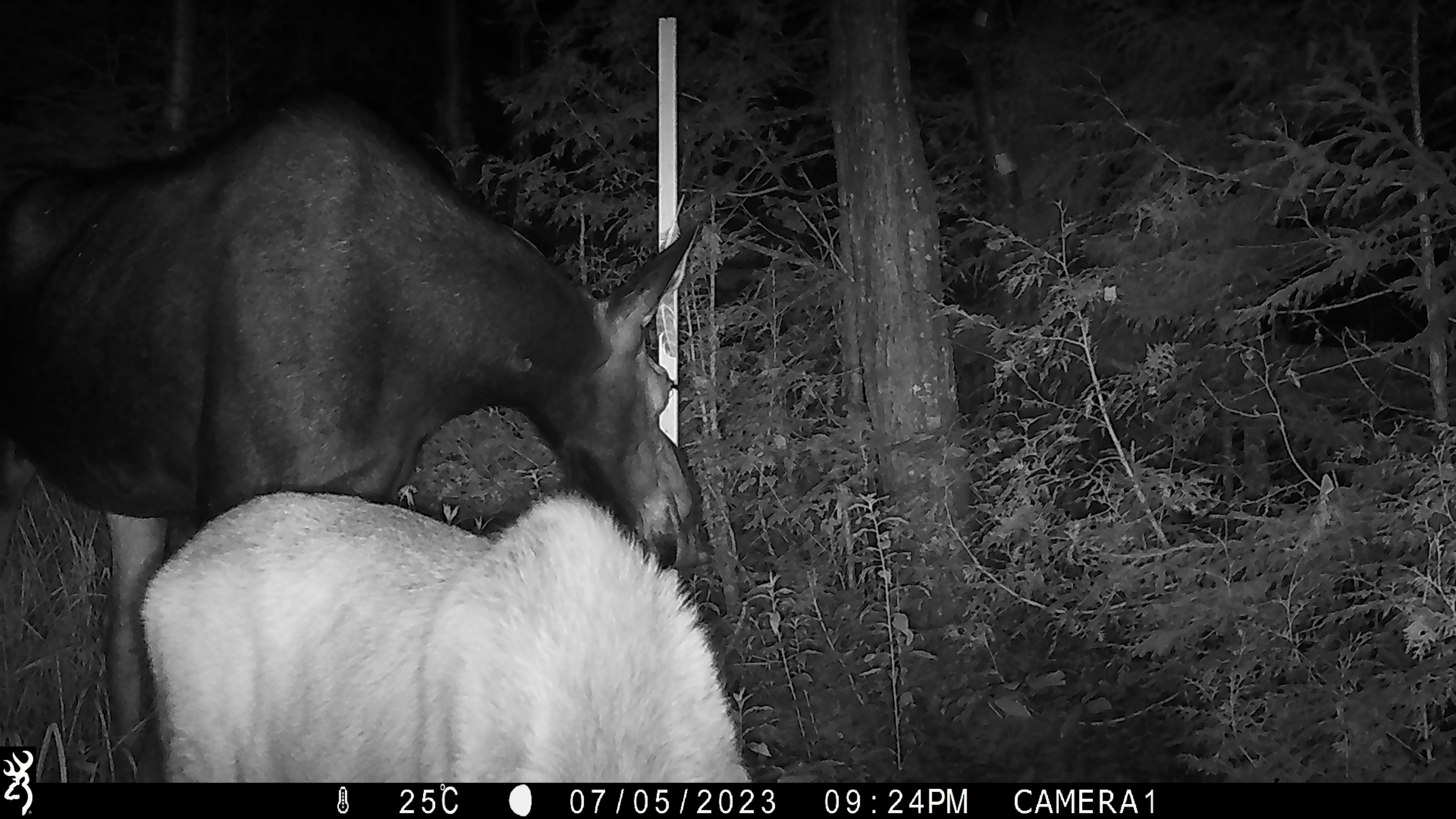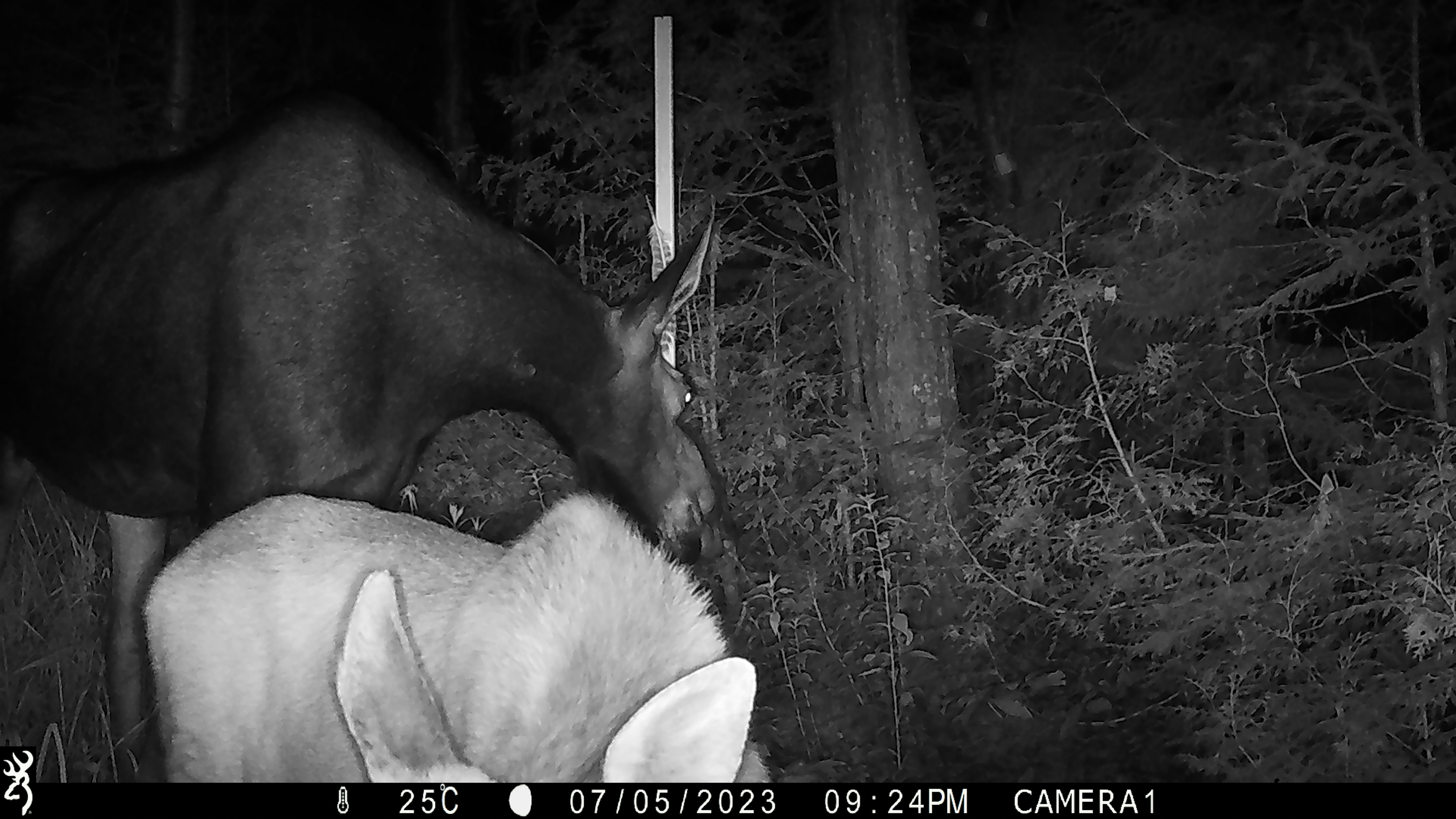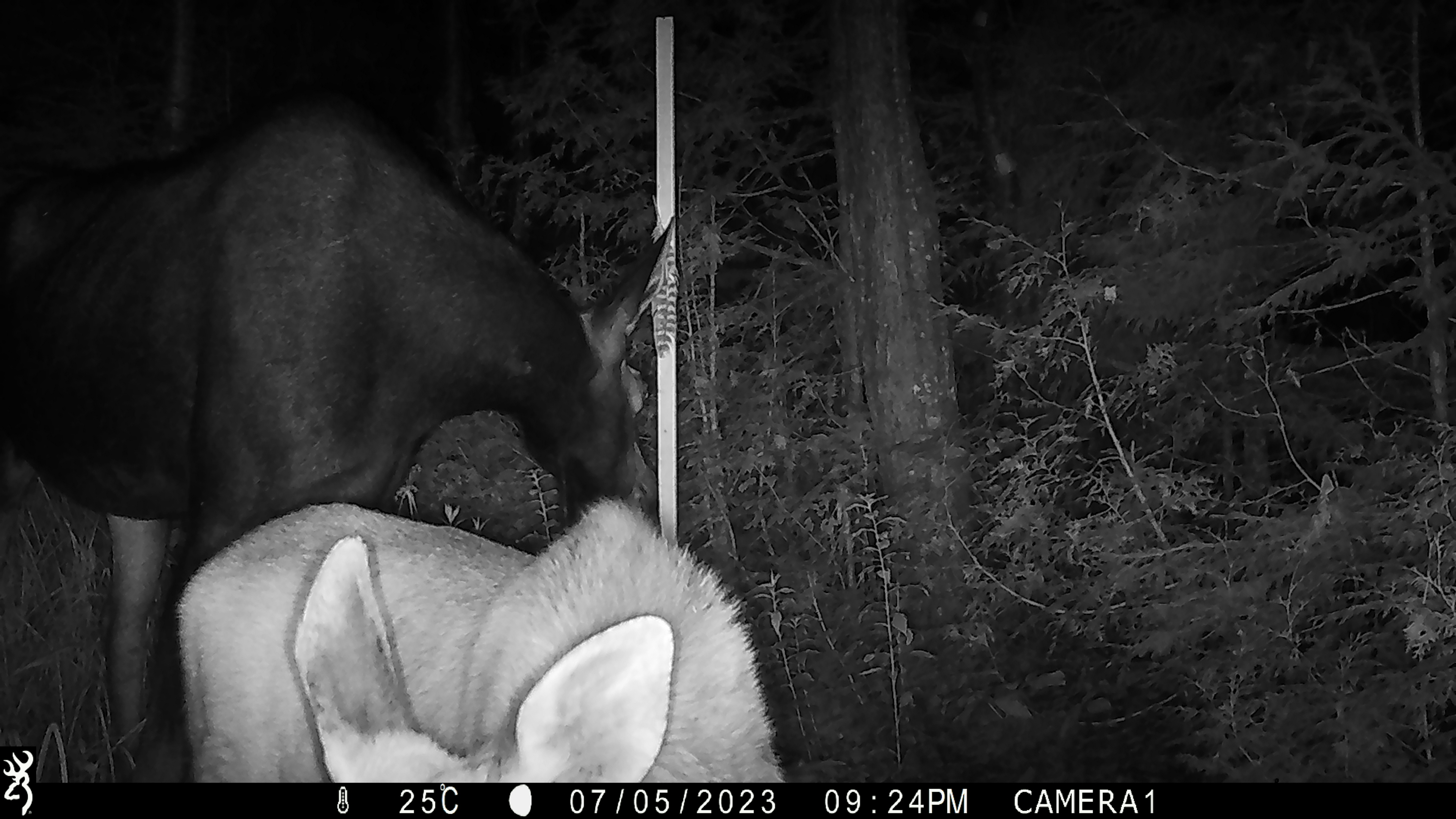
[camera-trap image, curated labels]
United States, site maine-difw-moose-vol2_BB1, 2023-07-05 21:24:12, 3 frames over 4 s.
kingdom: Animalia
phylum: Chordata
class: Mammalia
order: Artiodactyla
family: Cervidae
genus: Alces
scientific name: Alces alces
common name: moose